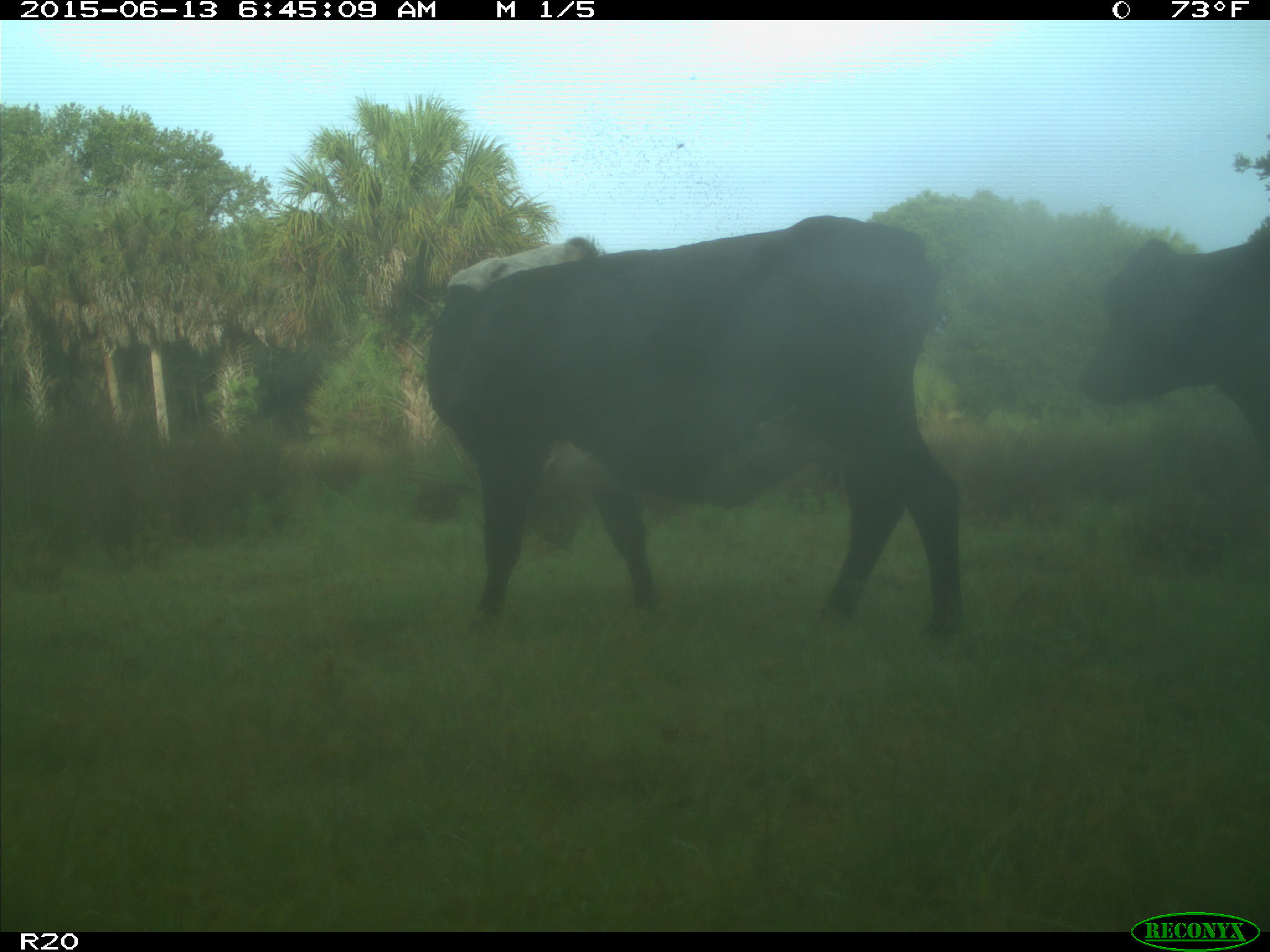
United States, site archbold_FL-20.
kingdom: Animalia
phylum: Chordata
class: Mammalia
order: Artiodactyla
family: Bovidae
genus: Bos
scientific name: Bos taurus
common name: domestic cow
Bos taurus (domestic cow).